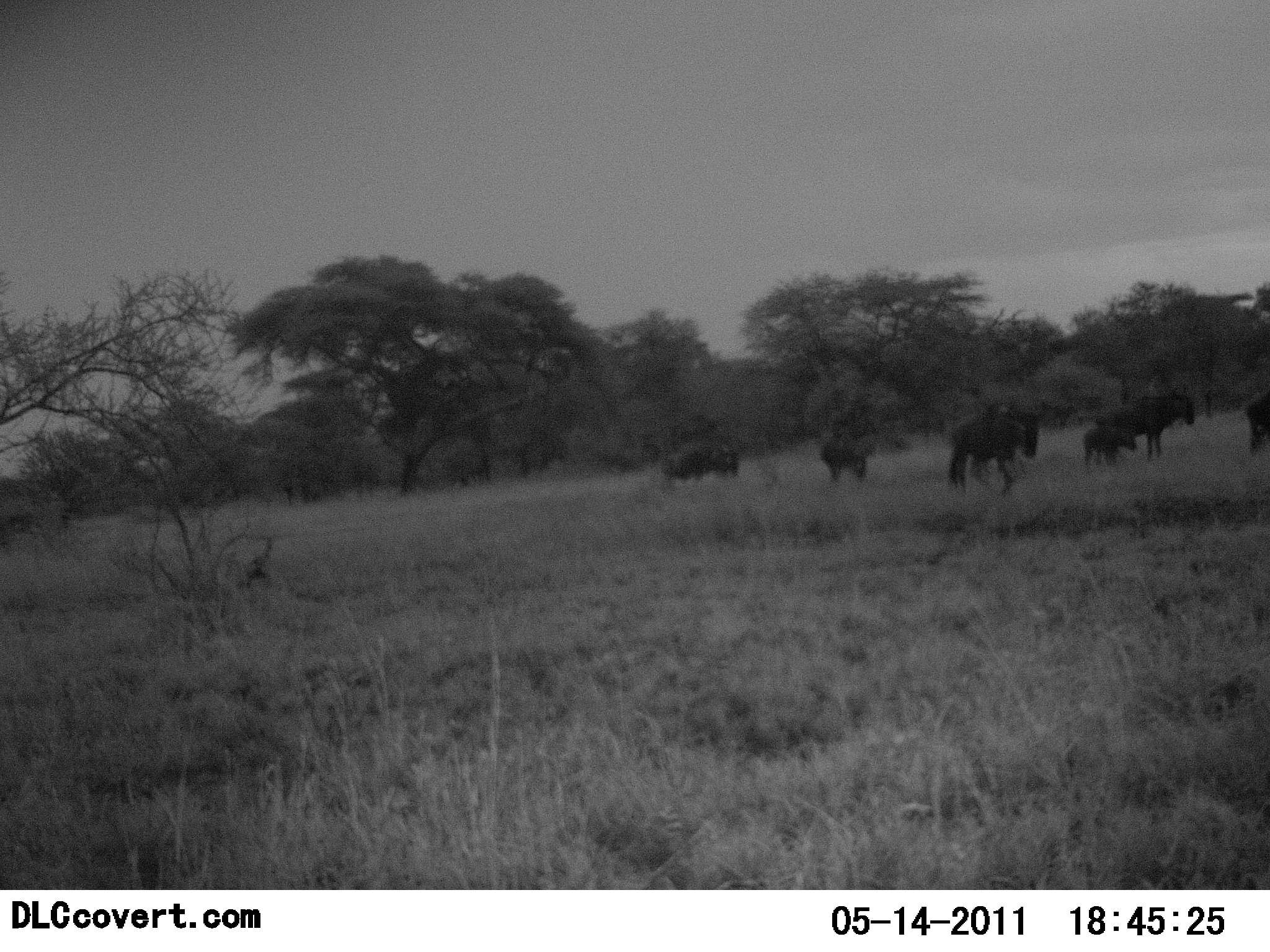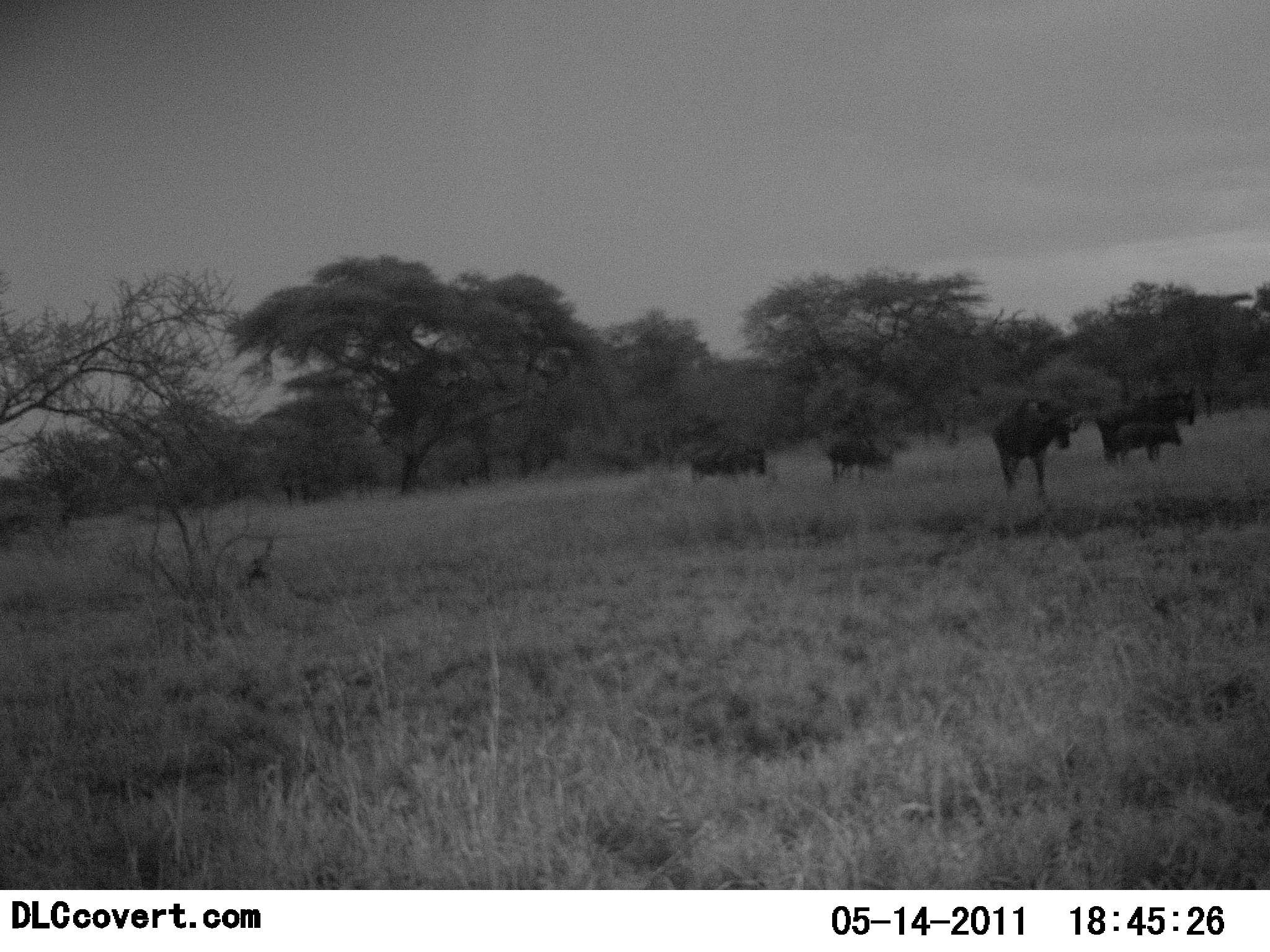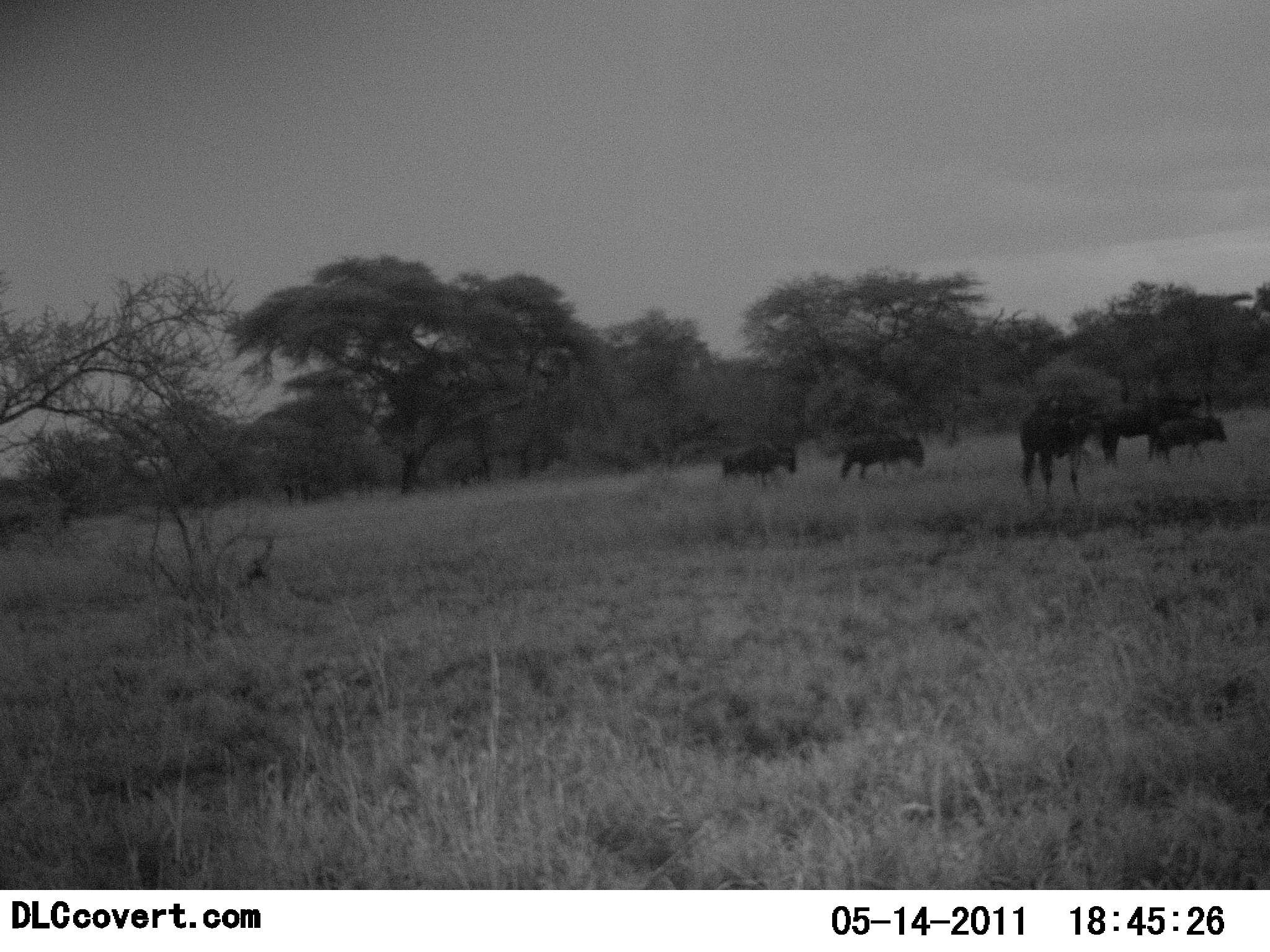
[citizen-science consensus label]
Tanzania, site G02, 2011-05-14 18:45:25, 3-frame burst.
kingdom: Animalia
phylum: Chordata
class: Mammalia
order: Artiodactyla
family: Bovidae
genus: Connochaetes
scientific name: Connochaetes taurinus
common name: blue wildebeest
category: wildebeest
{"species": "wildebeest (blue wildebeest) (Connochaetes taurinus)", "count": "6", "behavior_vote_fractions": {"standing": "29%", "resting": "0%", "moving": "100%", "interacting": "0%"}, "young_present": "64%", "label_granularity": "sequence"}